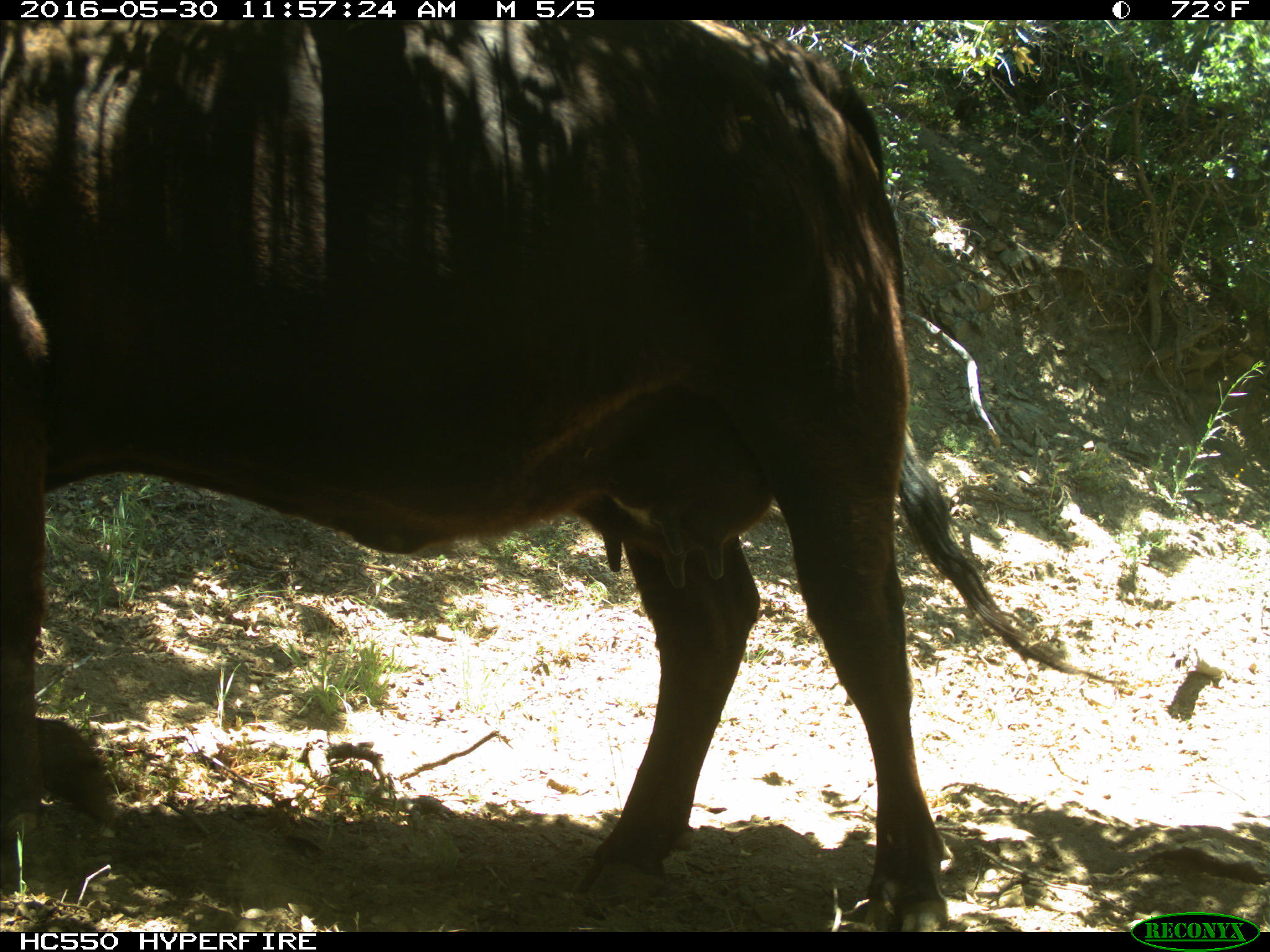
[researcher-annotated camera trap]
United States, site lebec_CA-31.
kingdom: Animalia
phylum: Chordata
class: Mammalia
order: Artiodactyla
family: Bovidae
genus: Bos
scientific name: Bos taurus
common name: domestic cow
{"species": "Bos taurus (domestic cow)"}